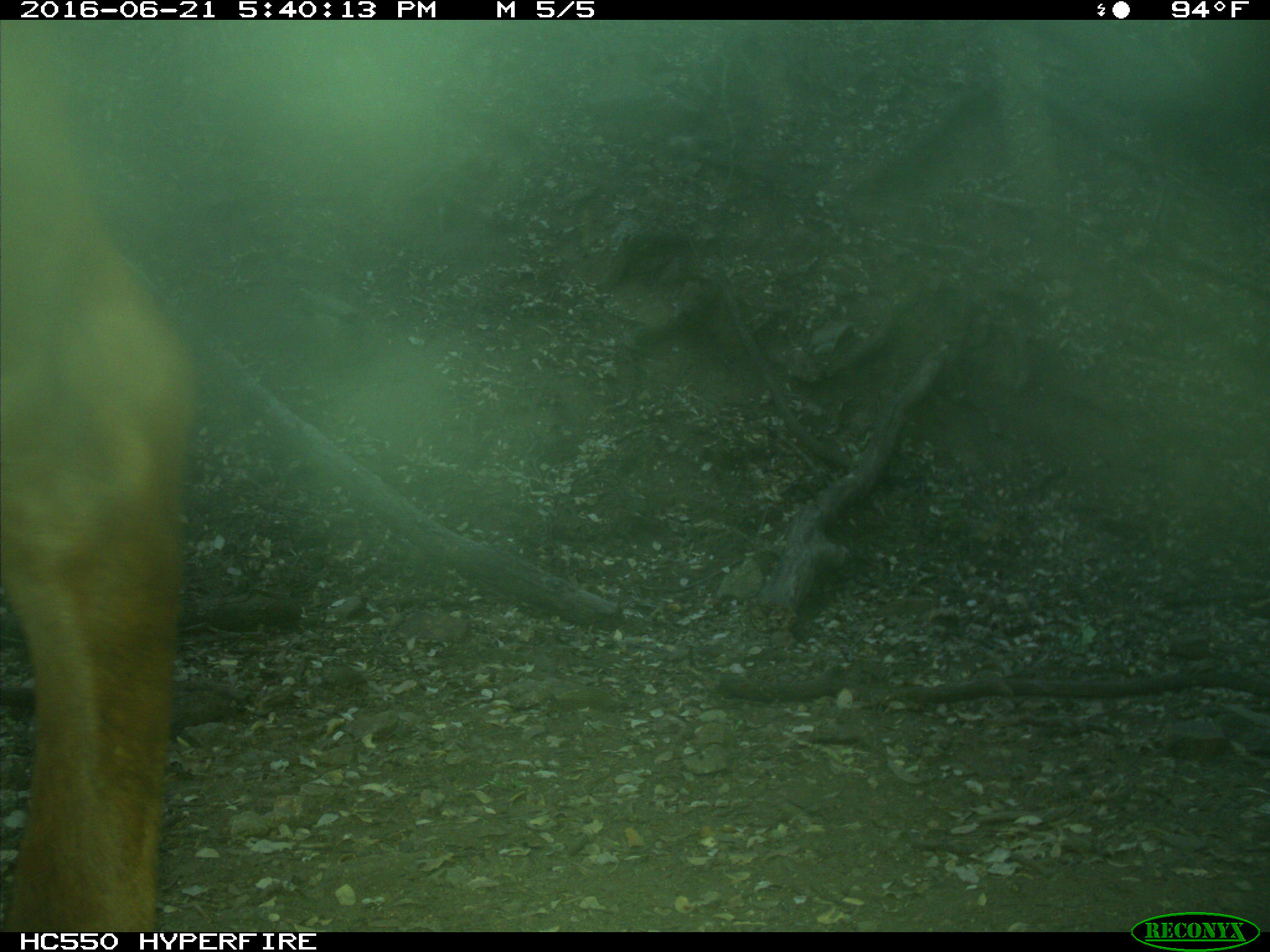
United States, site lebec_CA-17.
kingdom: Animalia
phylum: Chordata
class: Mammalia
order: Artiodactyla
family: Bovidae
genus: Bos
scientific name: Bos taurus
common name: domestic cow